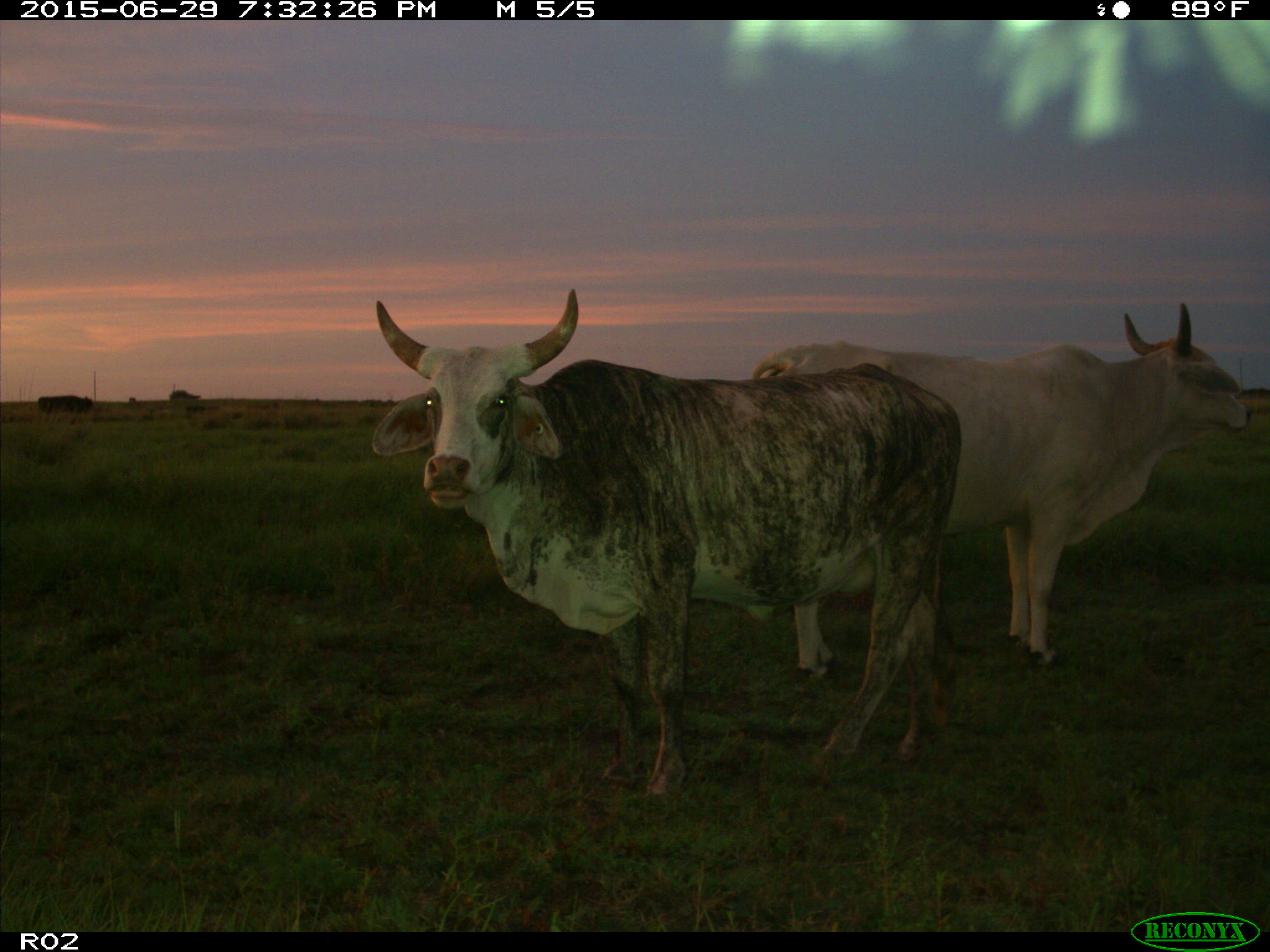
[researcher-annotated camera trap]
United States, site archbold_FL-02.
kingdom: Animalia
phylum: Chordata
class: Mammalia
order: Artiodactyla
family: Bovidae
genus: Bos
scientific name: Bos taurus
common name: domestic cow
Bos taurus (domestic cow).